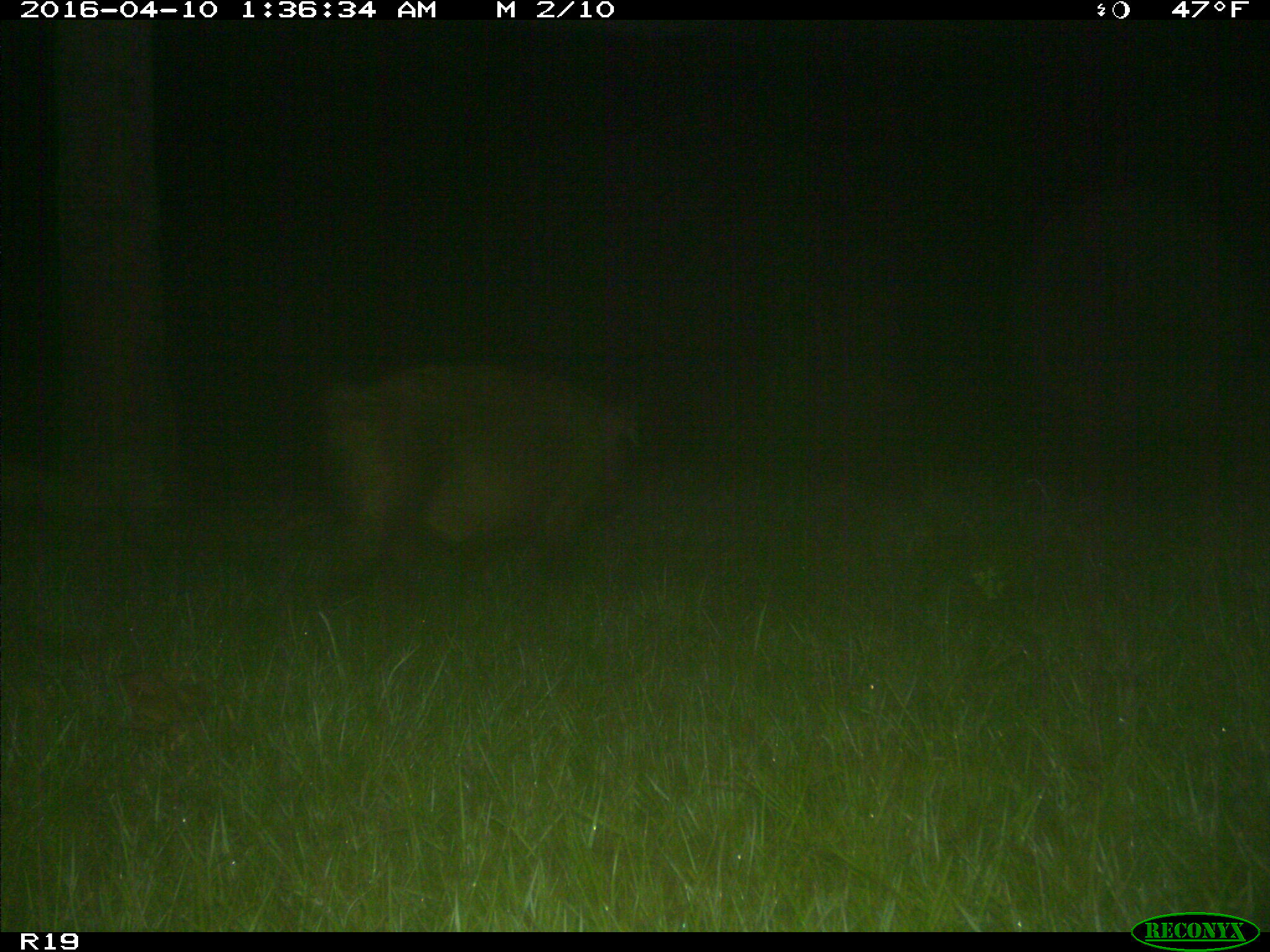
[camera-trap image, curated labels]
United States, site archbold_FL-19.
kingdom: Animalia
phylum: Chordata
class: Mammalia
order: Artiodactyla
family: Suidae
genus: Sus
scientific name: Sus scrofa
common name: wild boar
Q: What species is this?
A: Sus scrofa (wild boar).